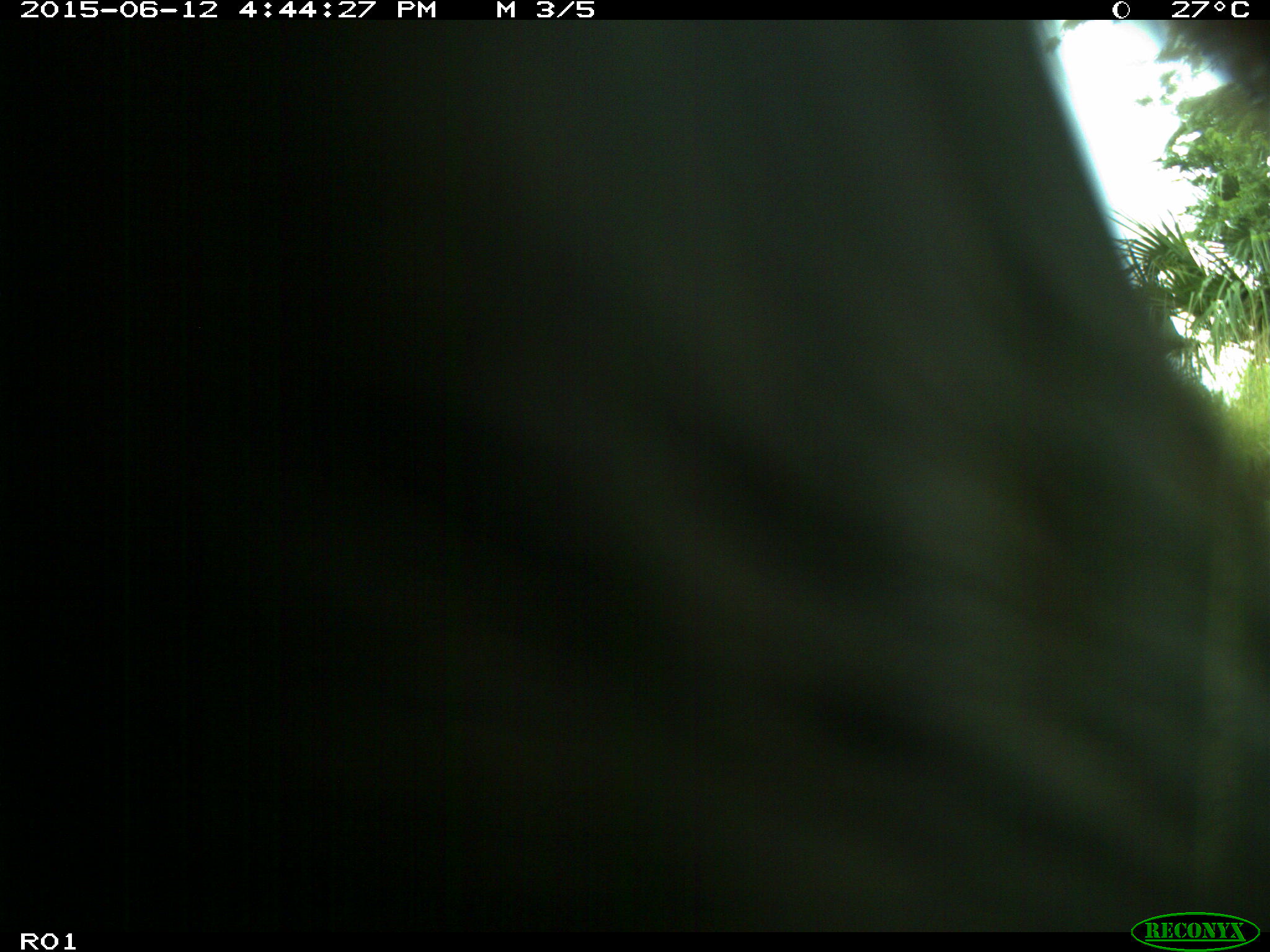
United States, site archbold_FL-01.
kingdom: Animalia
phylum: Chordata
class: Mammalia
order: Artiodactyla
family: Bovidae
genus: Bos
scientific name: Bos taurus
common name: domestic cow